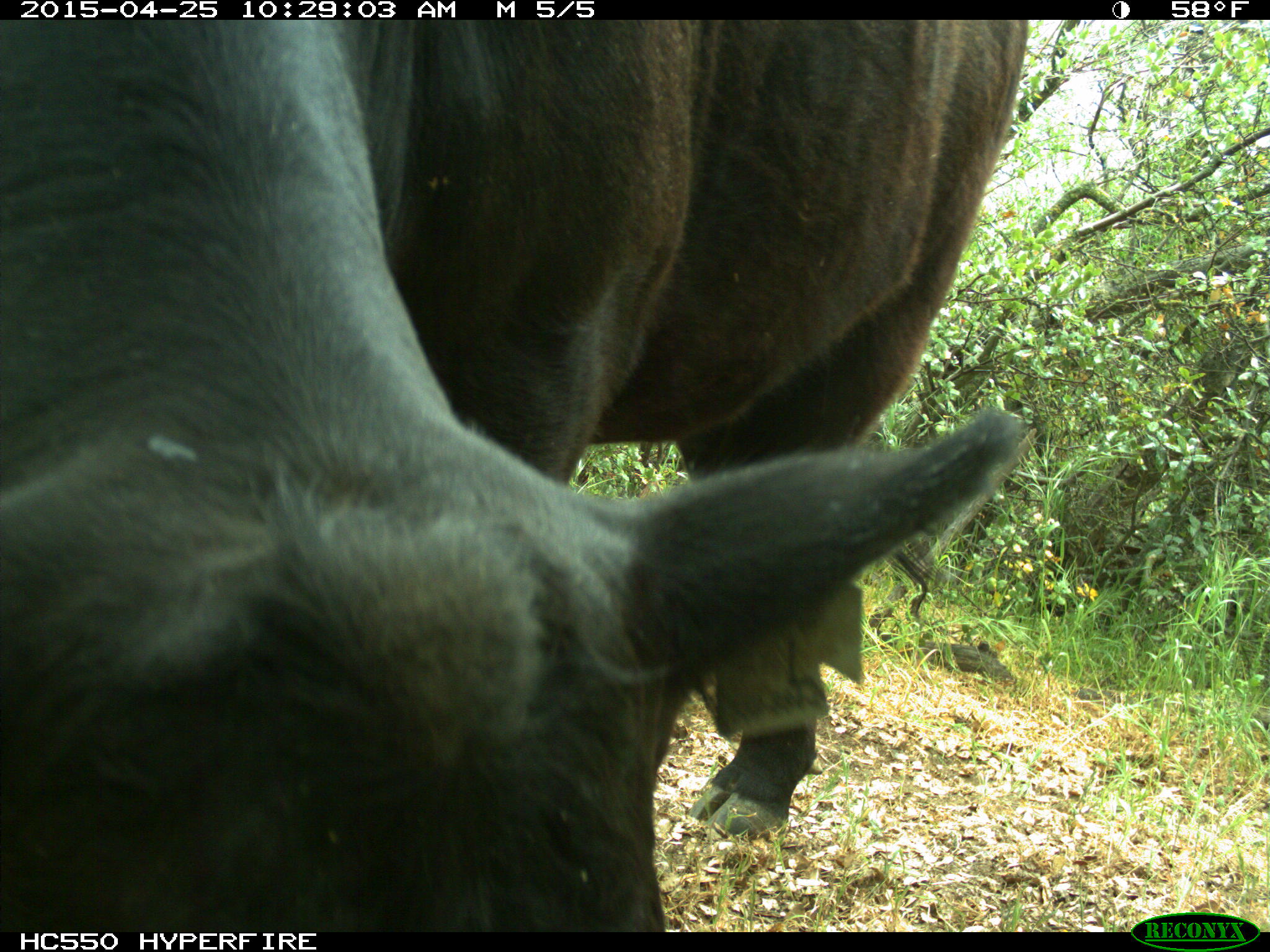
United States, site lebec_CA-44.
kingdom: Animalia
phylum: Chordata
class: Mammalia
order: Artiodactyla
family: Suidae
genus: Sus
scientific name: Sus scrofa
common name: wild boar